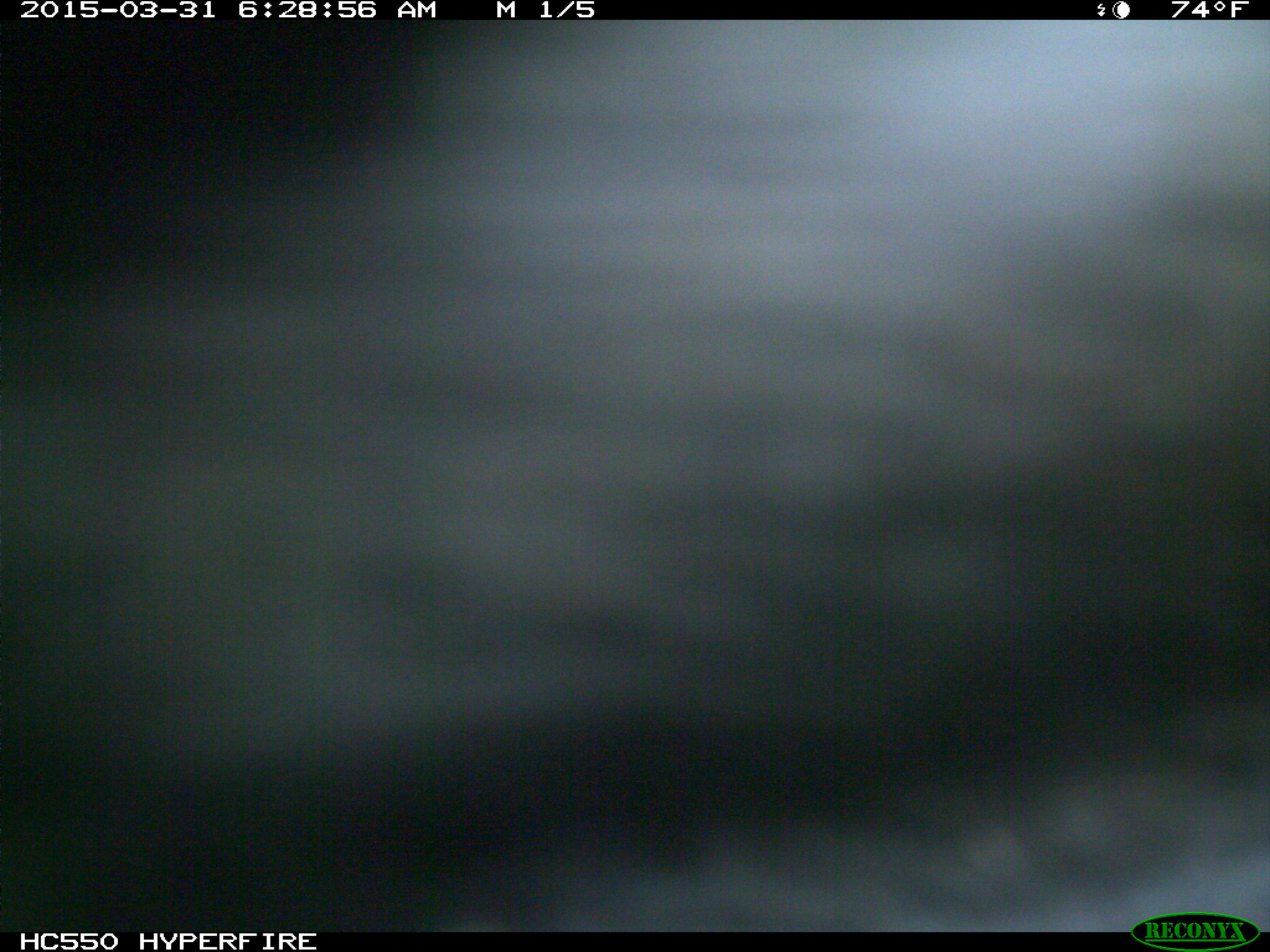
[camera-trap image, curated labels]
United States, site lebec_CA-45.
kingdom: Animalia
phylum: Chordata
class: Mammalia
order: Artiodactyla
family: Bovidae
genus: Bos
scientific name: Bos taurus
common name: domestic cow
Bos taurus (domestic cow).